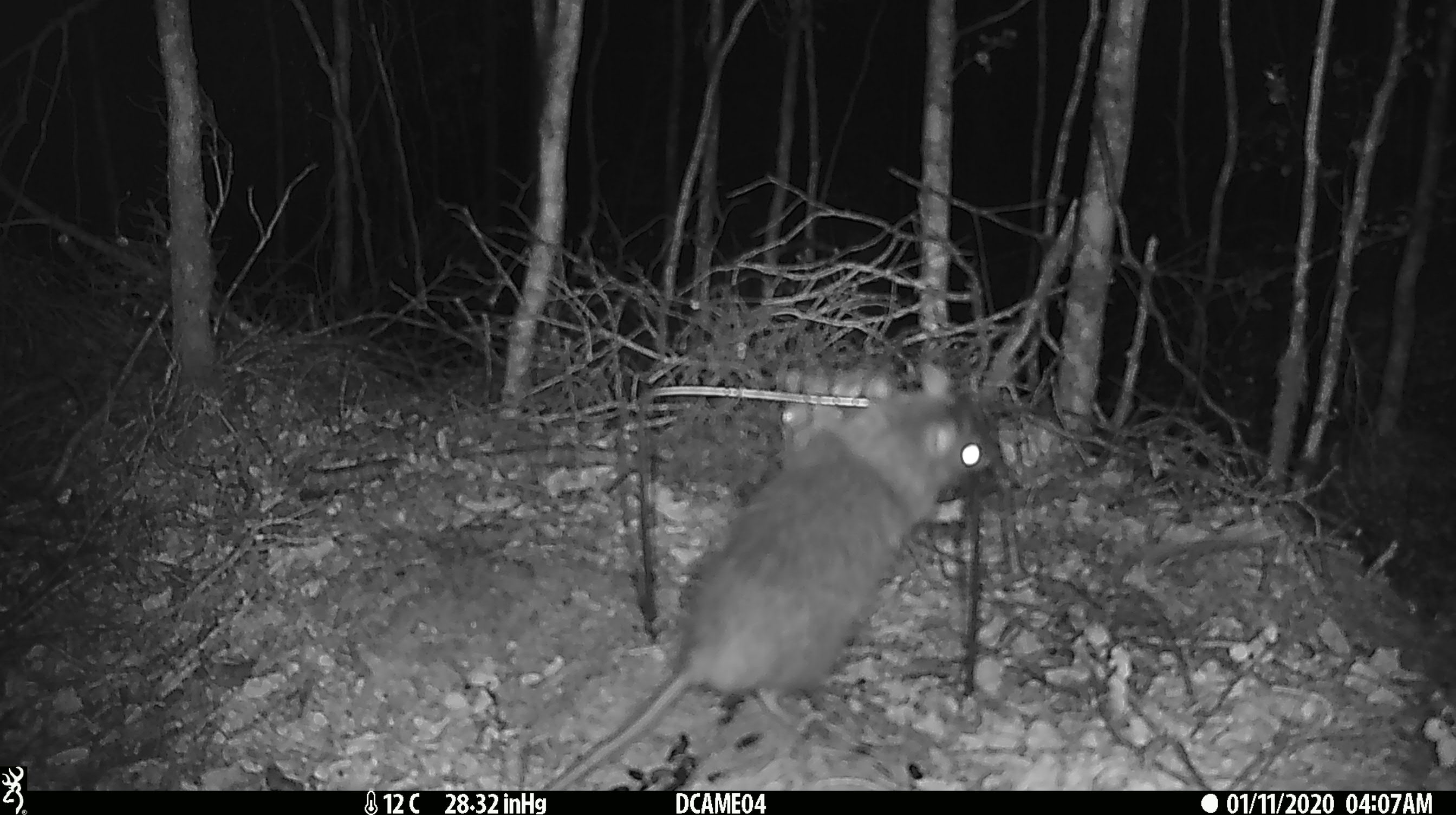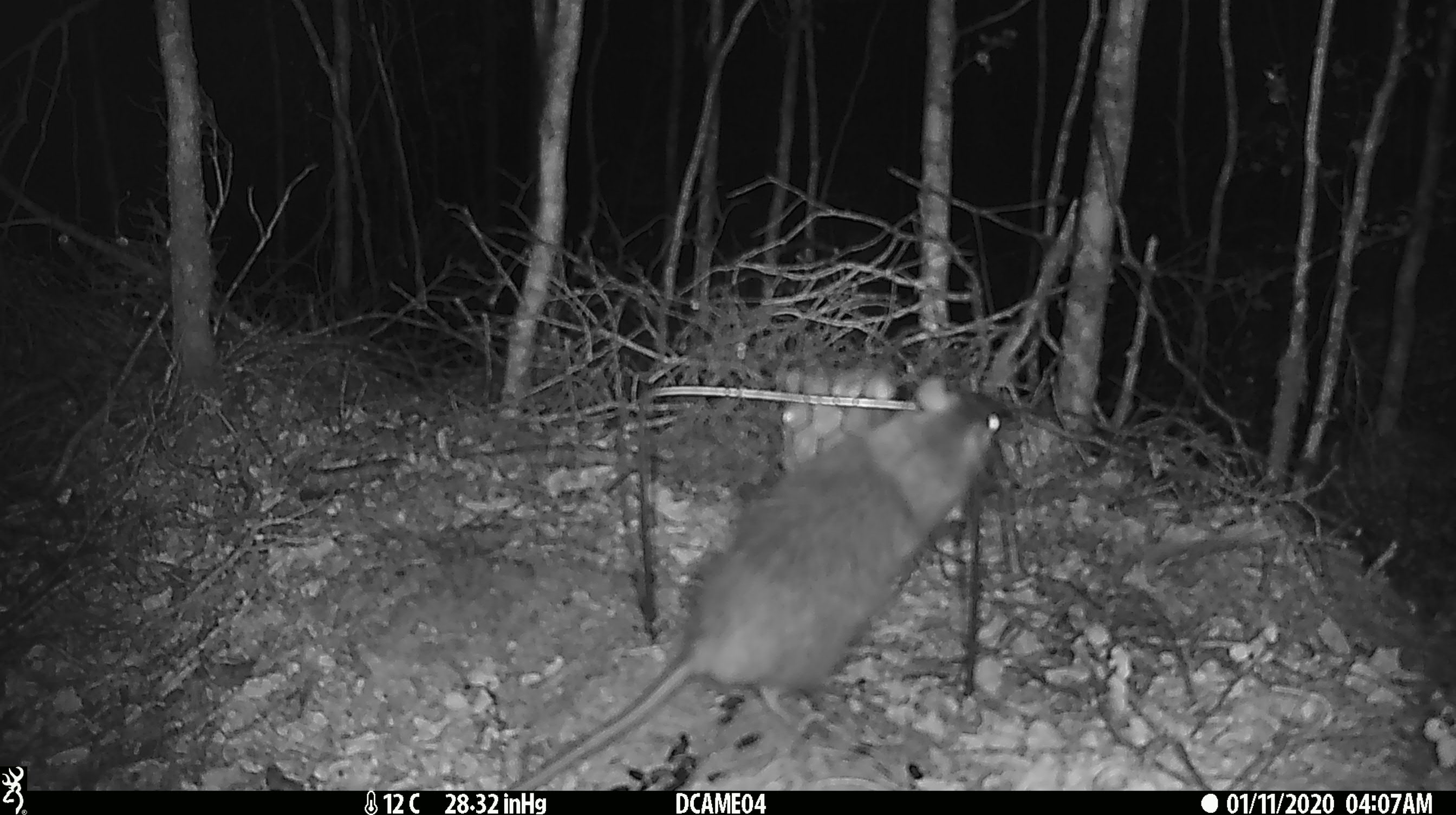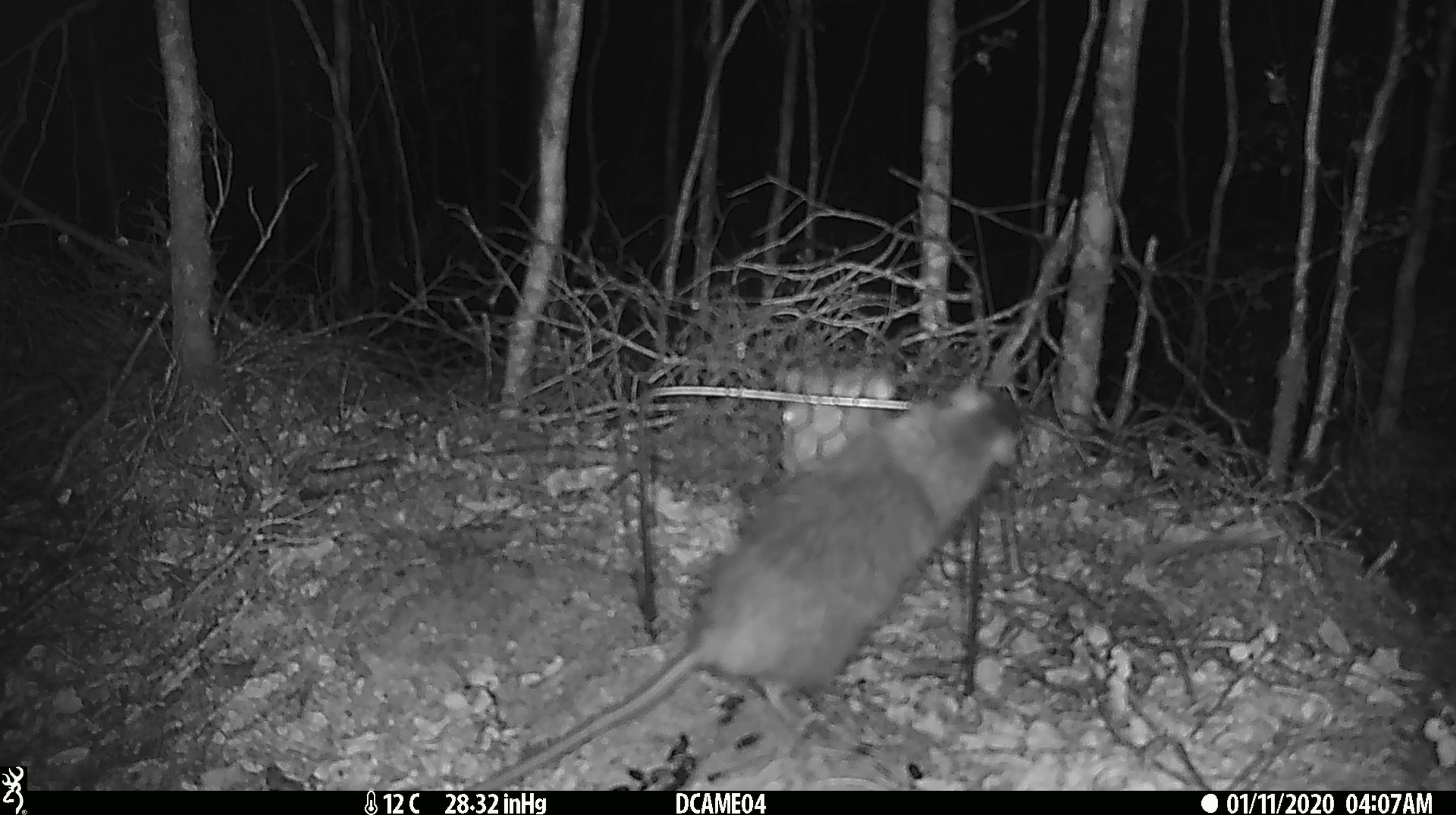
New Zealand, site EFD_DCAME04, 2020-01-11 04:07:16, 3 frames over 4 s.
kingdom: Animalia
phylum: Chordata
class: Mammalia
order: Rodentia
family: Muridae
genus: Rattus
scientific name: Rattus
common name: rat